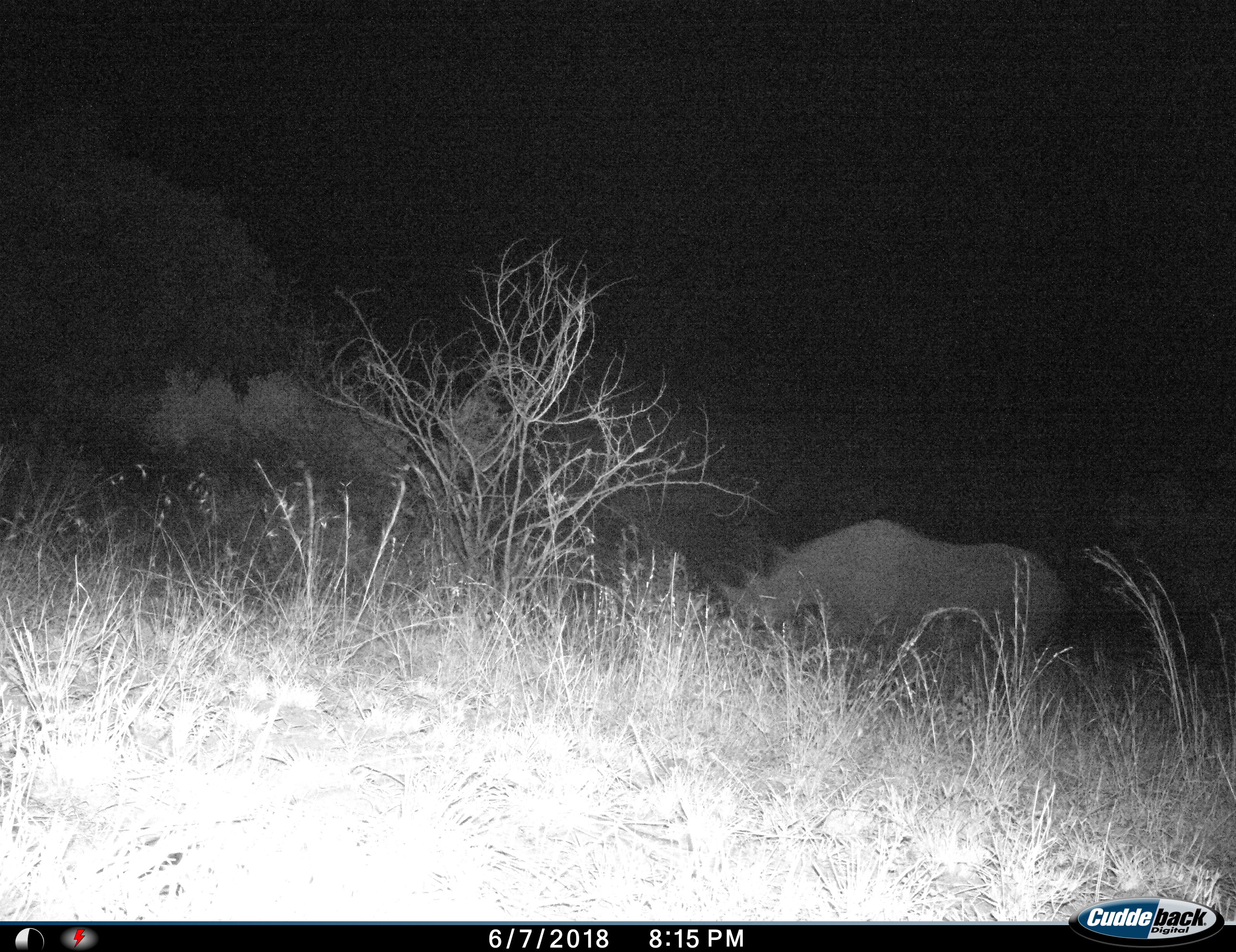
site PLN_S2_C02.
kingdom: Animalia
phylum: Chordata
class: Mammalia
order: Perissodactyla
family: Rhinocerotidae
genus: Diceros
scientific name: Diceros bicornis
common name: black rhinoceros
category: rhinocerosblack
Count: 1.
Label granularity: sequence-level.